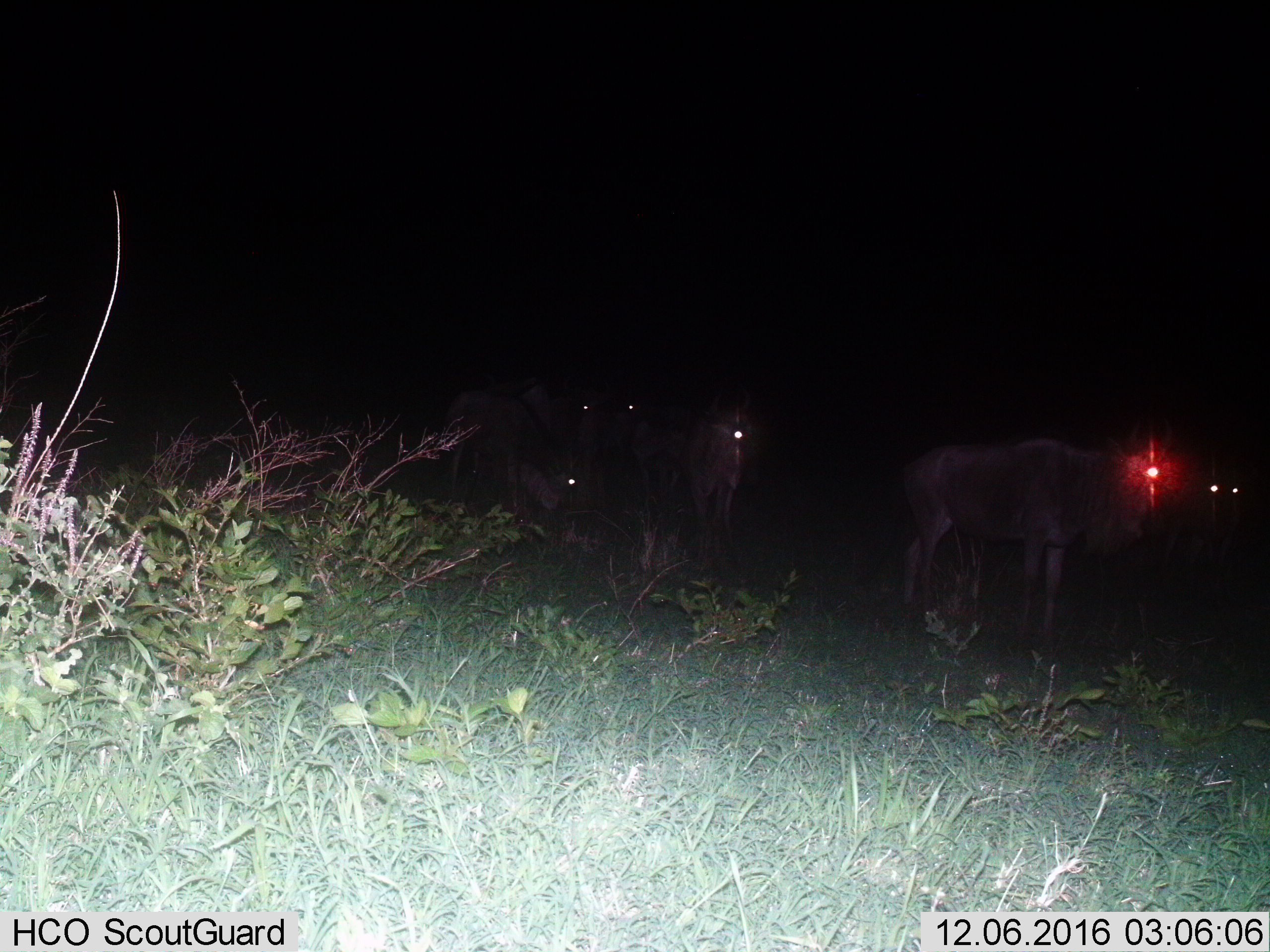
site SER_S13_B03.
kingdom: Animalia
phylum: Chordata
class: Mammalia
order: Artiodactyla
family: Bovidae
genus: Connochaetes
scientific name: Connochaetes taurinus taurinus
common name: blue wildebeest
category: wildebeestblue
Wildebeestblue (blue wildebeest) (Connochaetes taurinus taurinus), count 7. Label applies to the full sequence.